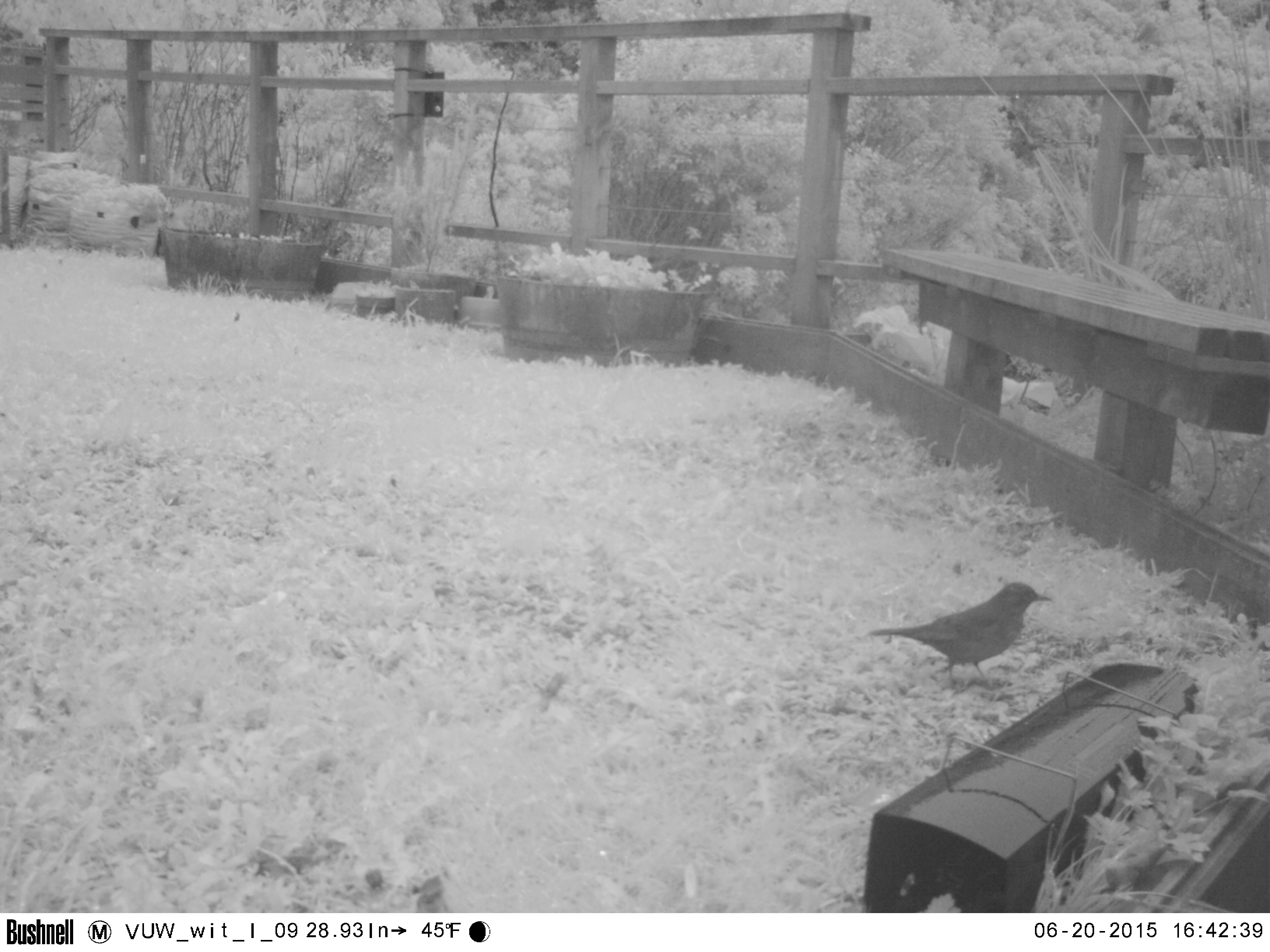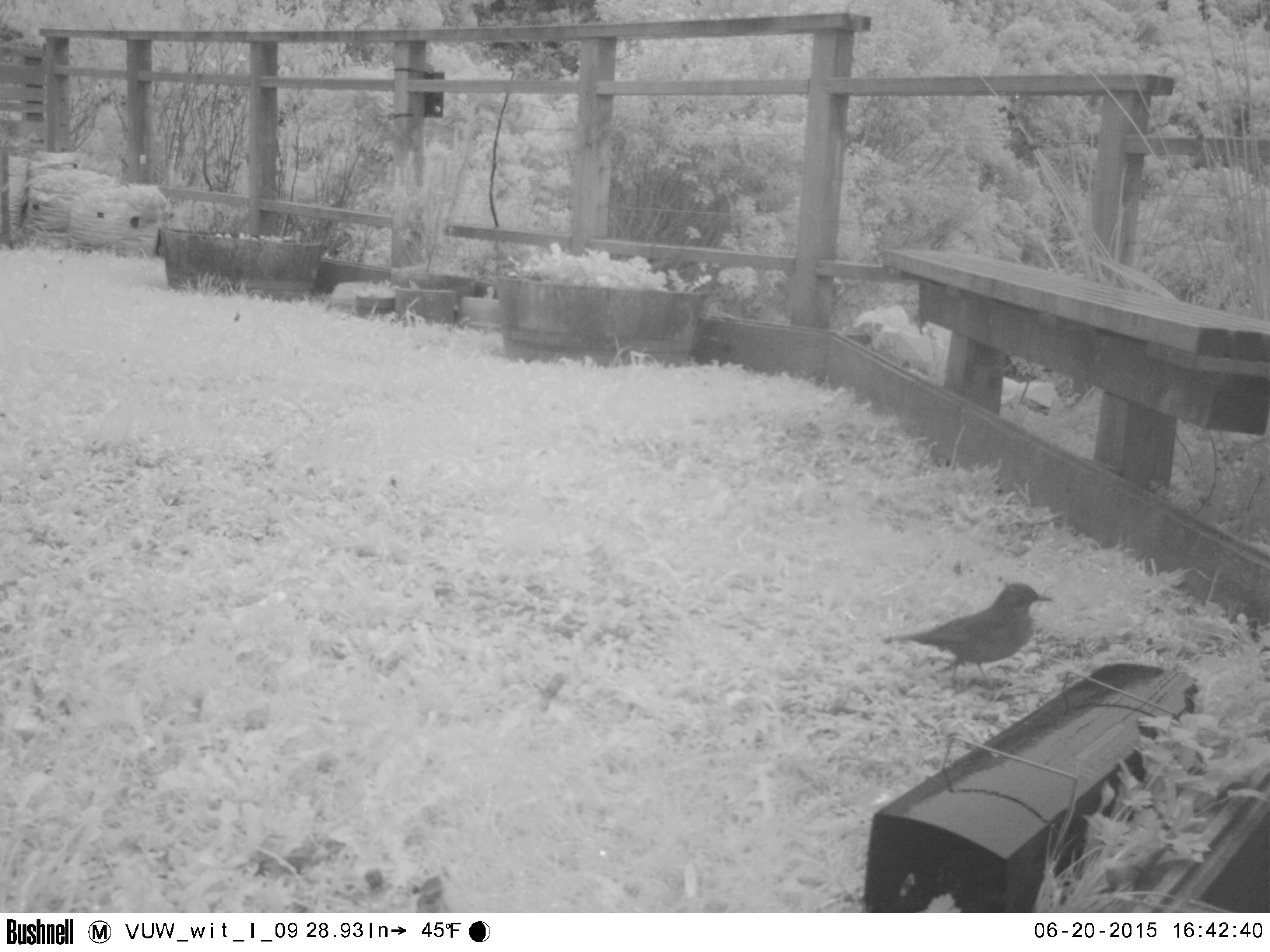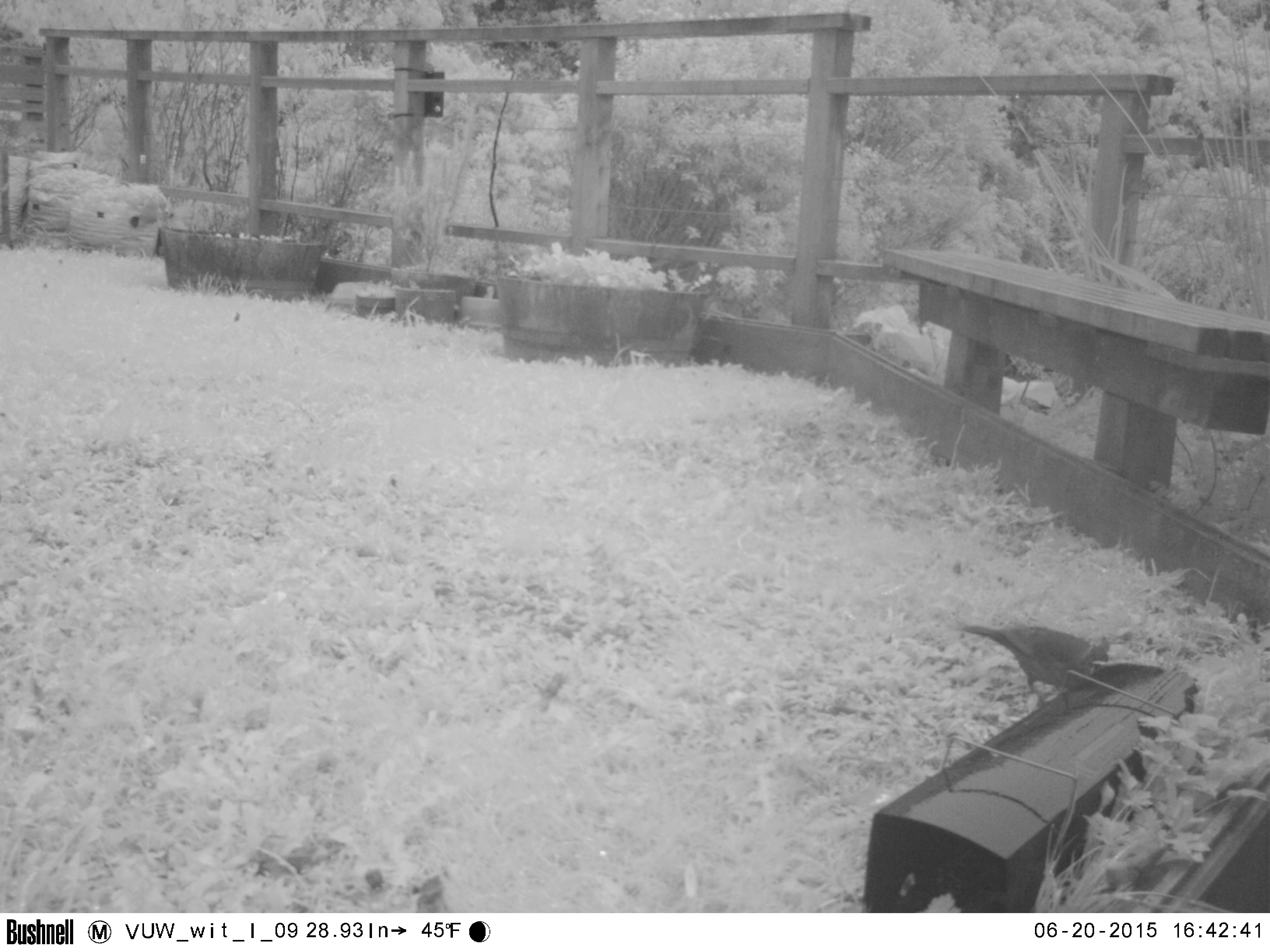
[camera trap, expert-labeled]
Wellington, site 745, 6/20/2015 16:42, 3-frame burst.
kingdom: Animalia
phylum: Chordata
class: Aves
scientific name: Aves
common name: bird